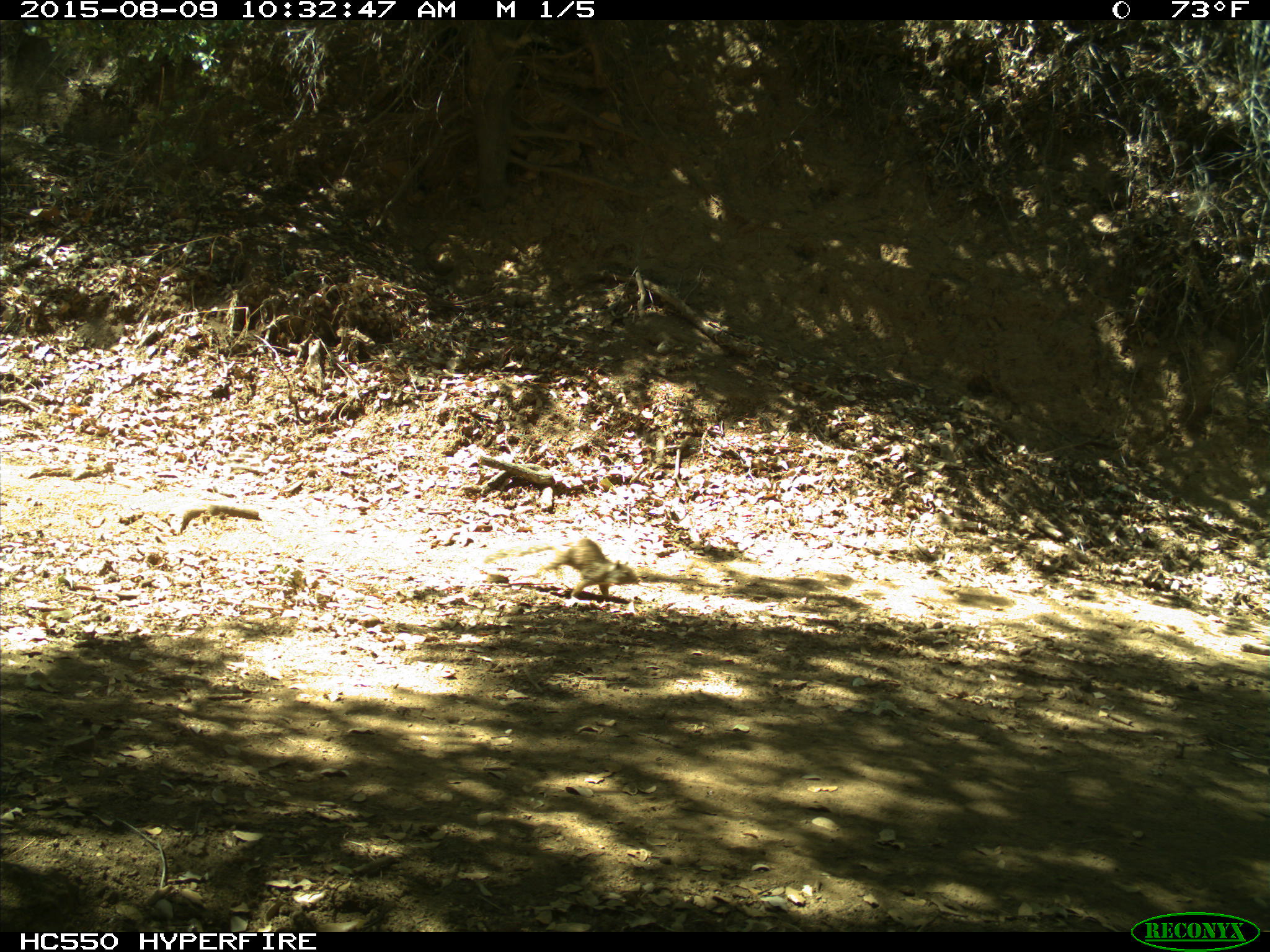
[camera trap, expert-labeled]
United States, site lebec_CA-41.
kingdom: Animalia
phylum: Chordata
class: Mammalia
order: Rodentia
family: Sciuridae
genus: Otospermophilus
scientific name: Otospermophilus beecheyi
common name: california ground squirrel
Otospermophilus beecheyi (california ground squirrel).